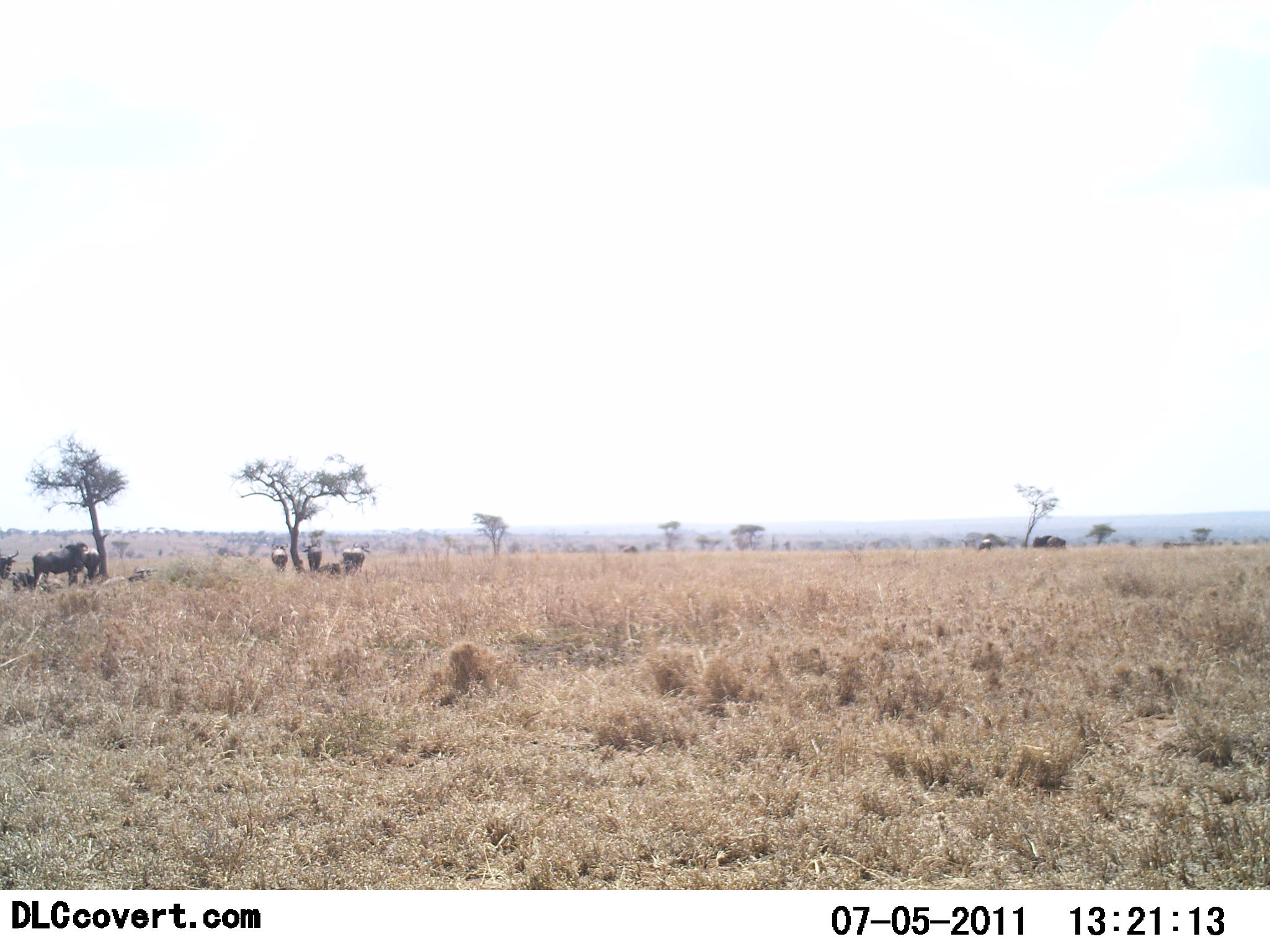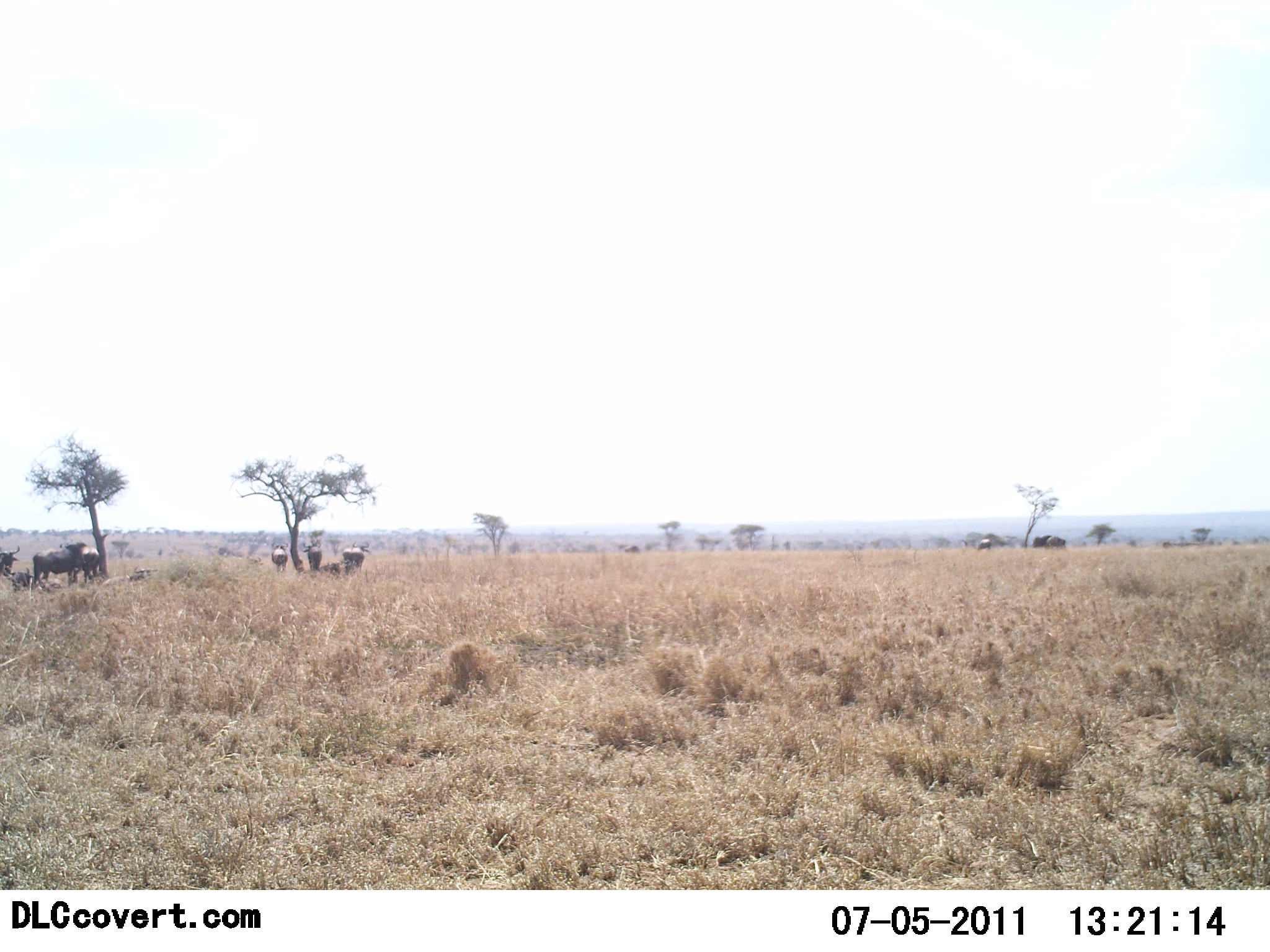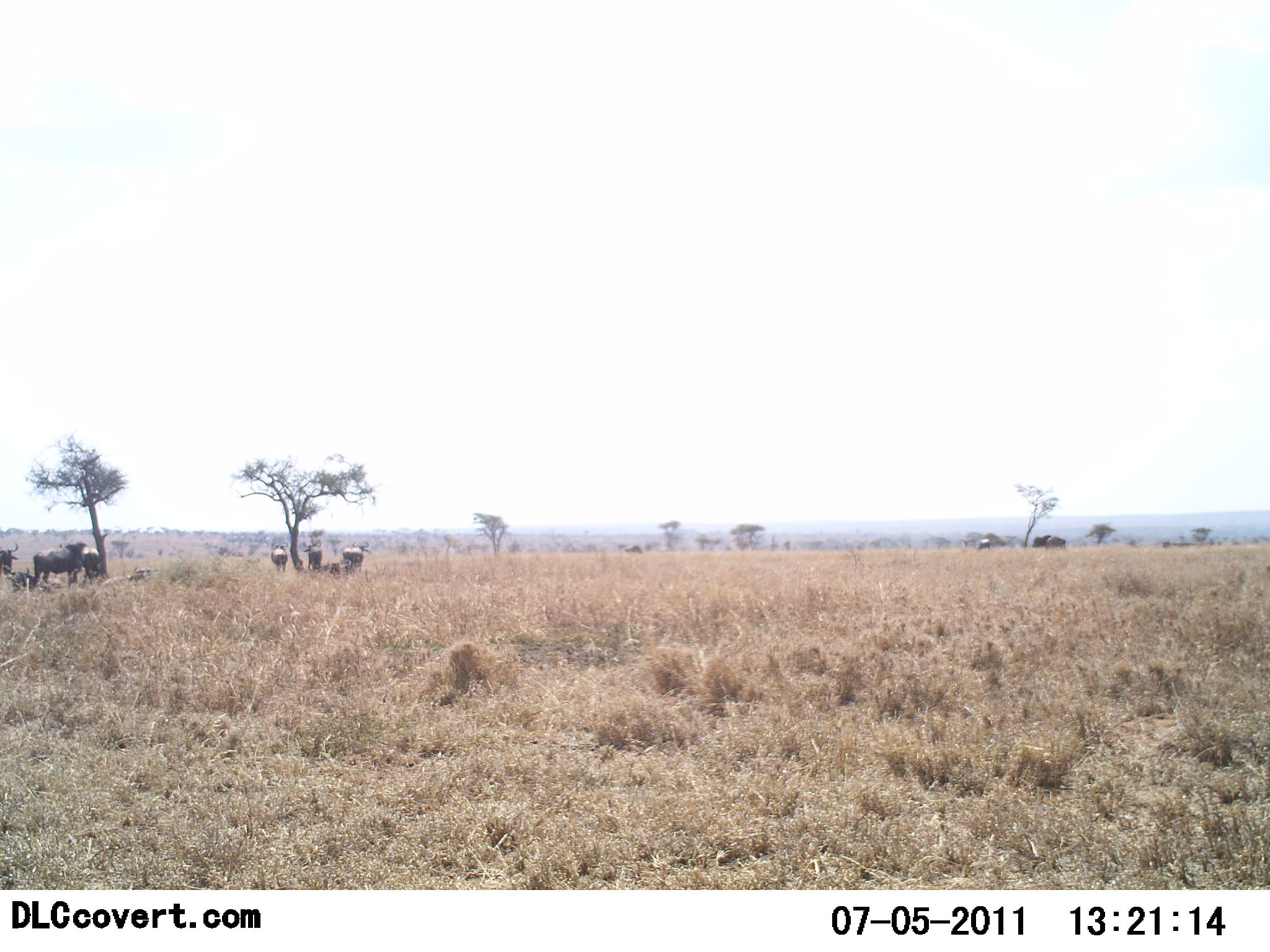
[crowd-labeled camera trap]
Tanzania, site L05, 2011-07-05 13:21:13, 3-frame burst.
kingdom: Animalia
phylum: Chordata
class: Mammalia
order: Artiodactyla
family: Bovidae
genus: Connochaetes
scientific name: Connochaetes taurinus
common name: blue wildebeest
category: wildebeest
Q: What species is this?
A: Wildebeest (blue wildebeest) (Connochaetes taurinus).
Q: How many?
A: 8.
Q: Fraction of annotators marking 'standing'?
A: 83%.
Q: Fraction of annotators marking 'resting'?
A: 67%.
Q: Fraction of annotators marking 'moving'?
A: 8%.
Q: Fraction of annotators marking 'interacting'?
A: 8%.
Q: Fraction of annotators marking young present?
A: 0%.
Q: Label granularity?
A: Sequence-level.